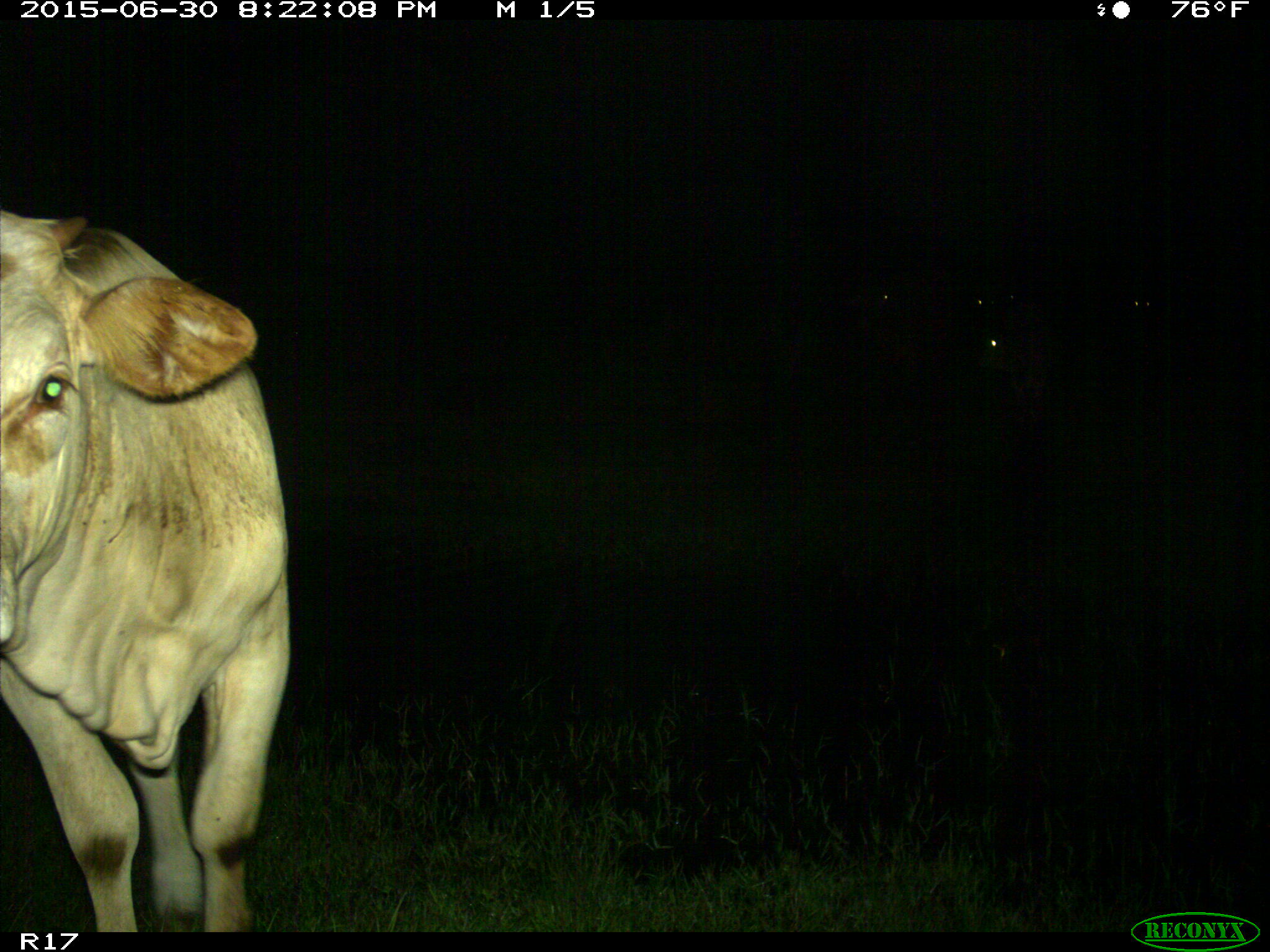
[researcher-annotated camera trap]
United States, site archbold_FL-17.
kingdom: Animalia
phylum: Chordata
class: Mammalia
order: Artiodactyla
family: Bovidae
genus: Bos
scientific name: Bos taurus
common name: domestic cow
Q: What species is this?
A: Bos taurus (domestic cow).